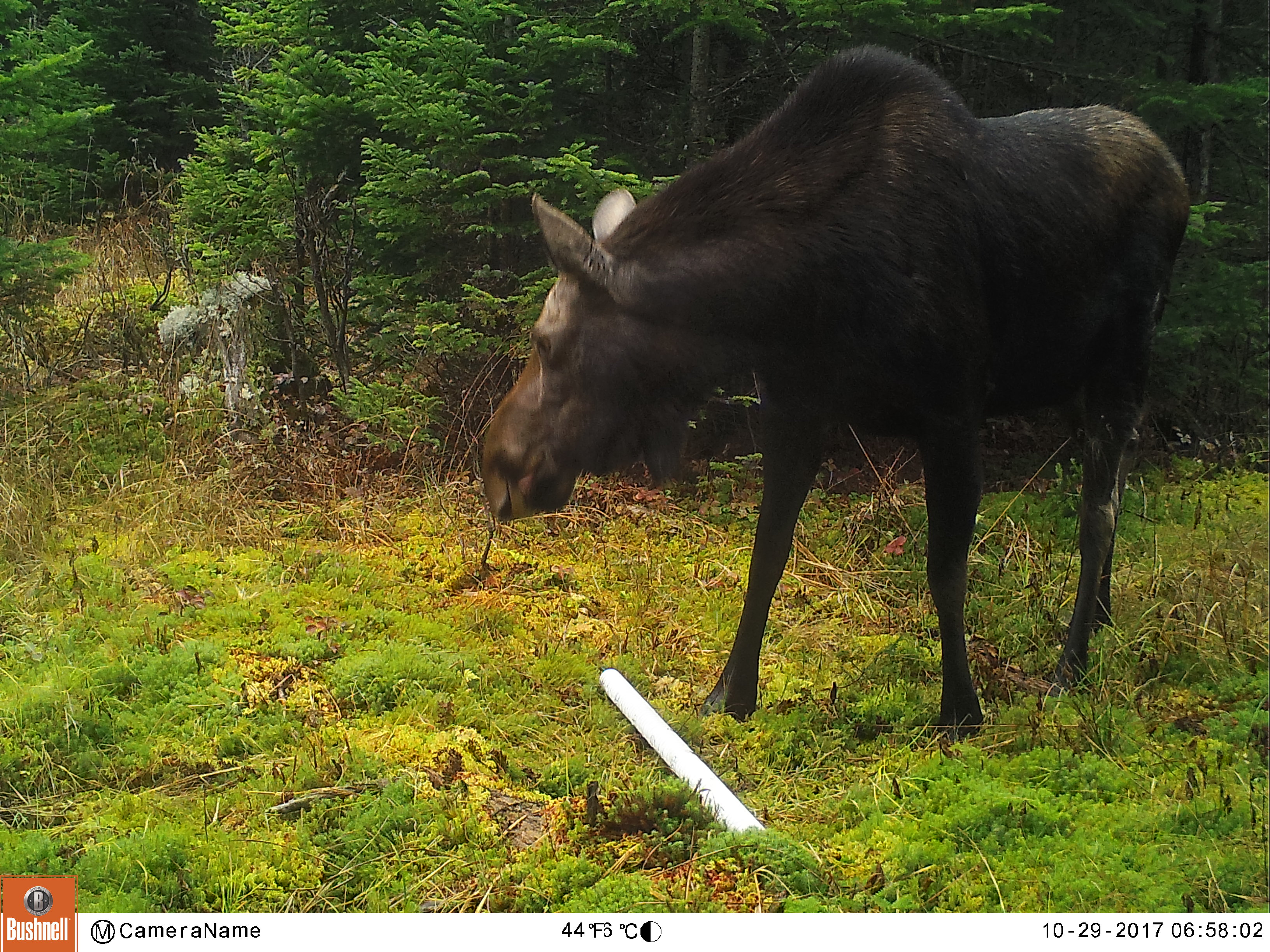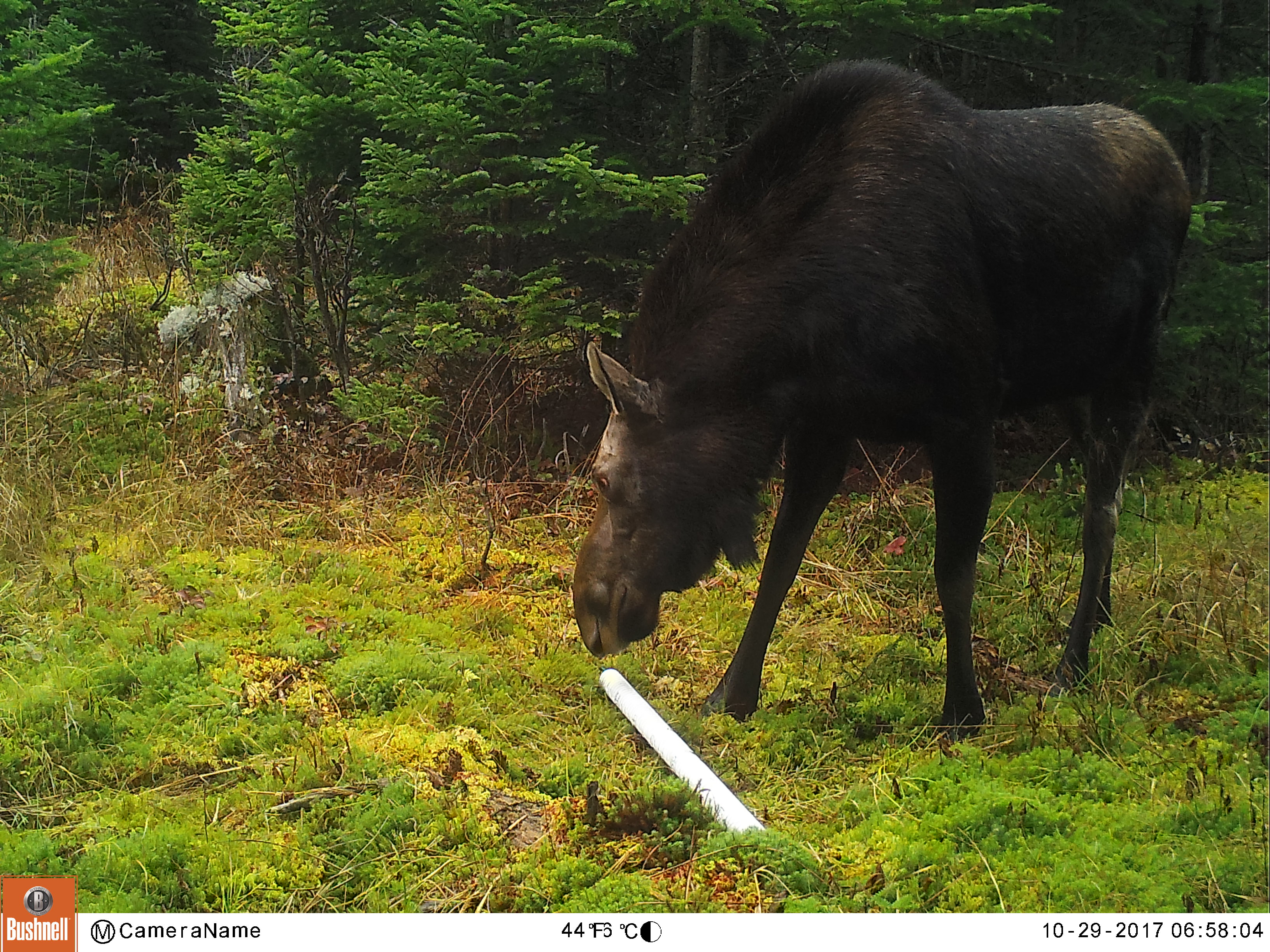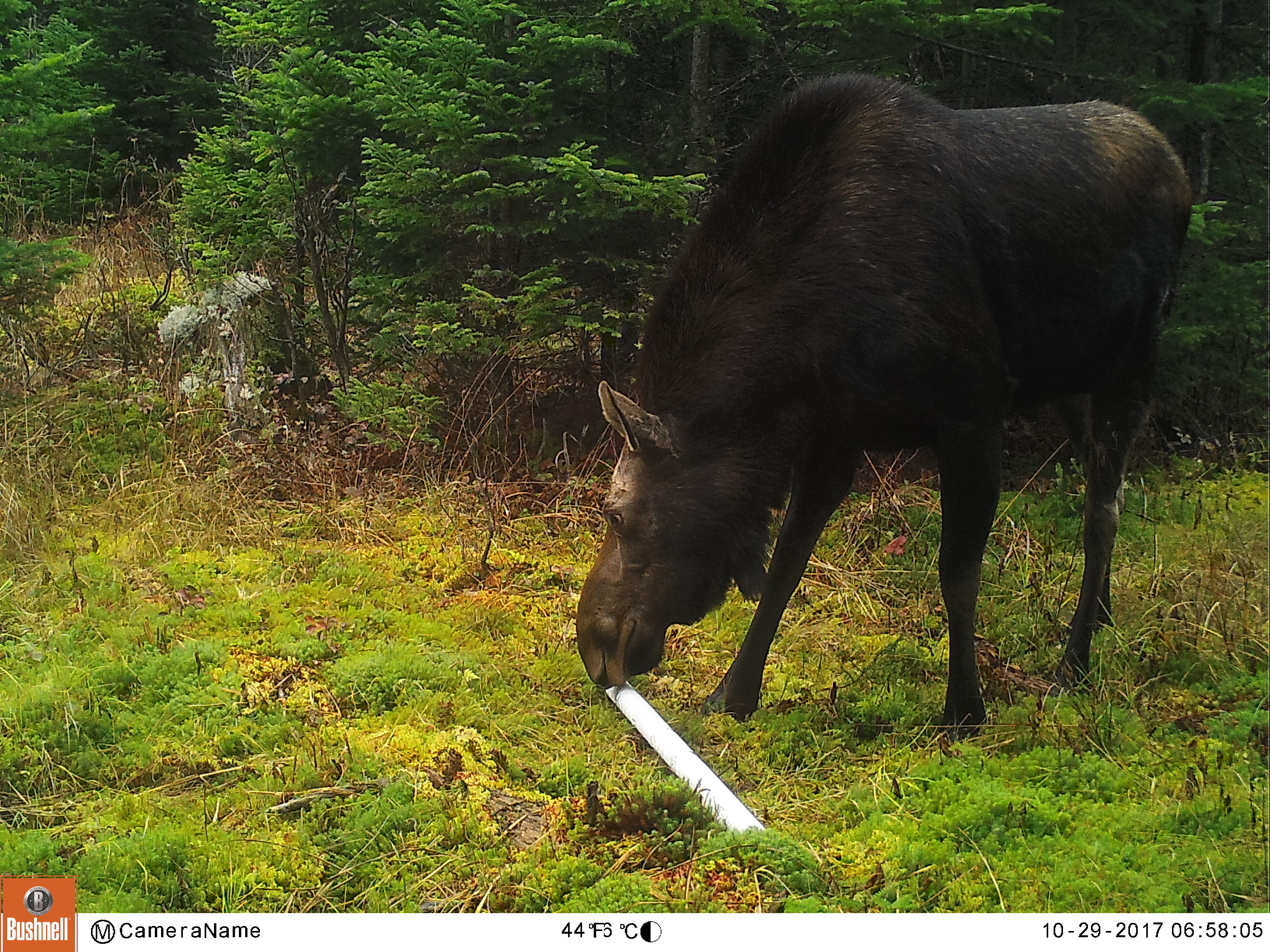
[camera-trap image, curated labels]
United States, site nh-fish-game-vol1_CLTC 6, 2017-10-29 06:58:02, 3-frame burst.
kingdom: Animalia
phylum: Chordata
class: Mammalia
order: Artiodactyla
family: Cervidae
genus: Alces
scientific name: Alces alces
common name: moose